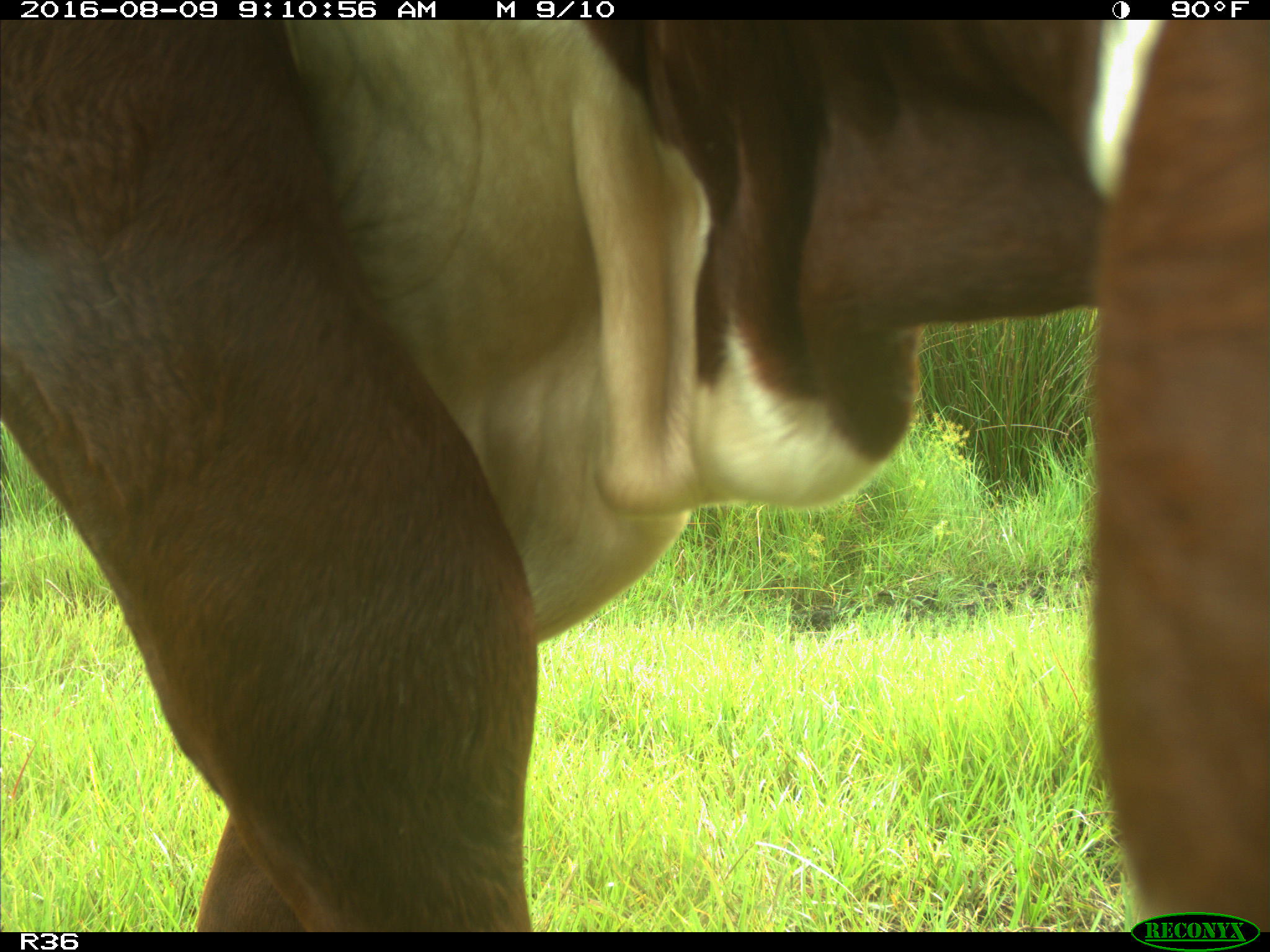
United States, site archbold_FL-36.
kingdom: Animalia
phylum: Chordata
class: Mammalia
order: Artiodactyla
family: Bovidae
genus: Bos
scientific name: Bos taurus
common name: domestic cow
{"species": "Bos taurus (domestic cow)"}